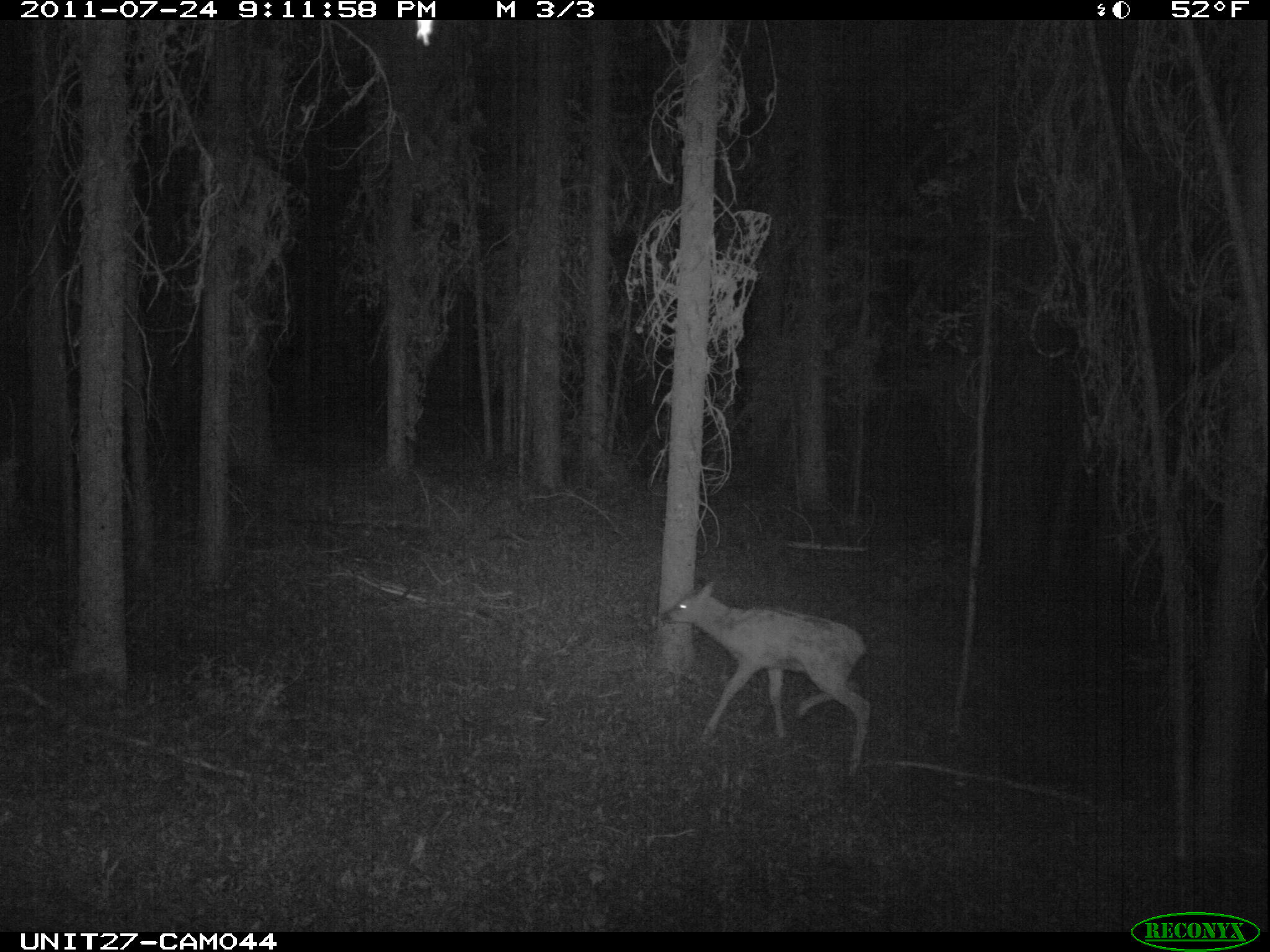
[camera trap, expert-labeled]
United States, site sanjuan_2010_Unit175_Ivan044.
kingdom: Animalia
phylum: Chordata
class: Mammalia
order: Artiodactyla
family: Cervidae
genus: Cervus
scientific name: Cervus elaphus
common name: red deer